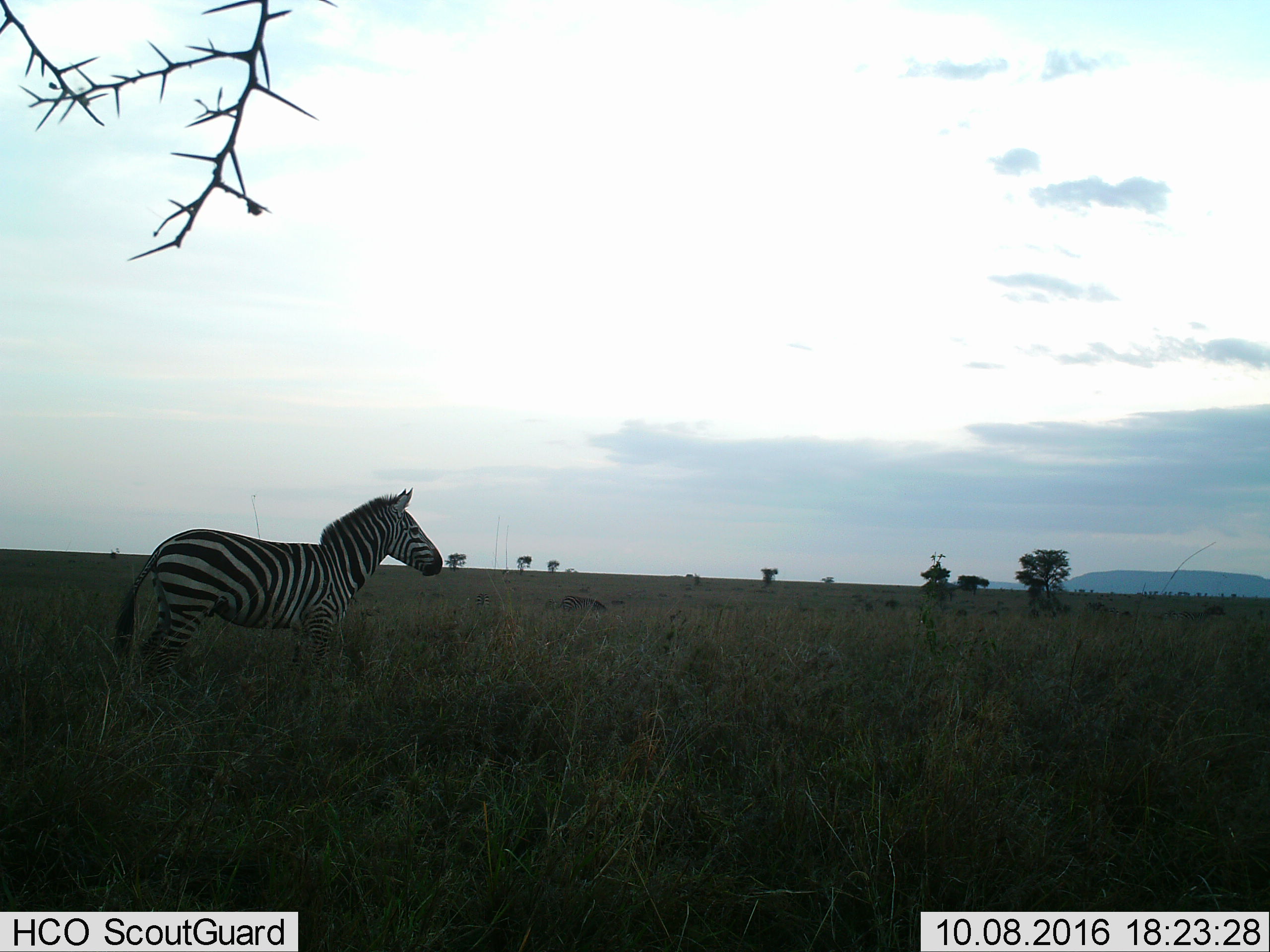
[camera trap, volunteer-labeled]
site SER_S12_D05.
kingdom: Animalia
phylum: Chordata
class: Mammalia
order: Perissodactyla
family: Equidae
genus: Equus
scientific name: Equus quagga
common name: plains zebra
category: zebraplains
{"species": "zebraplains (plains zebra) (Equus quagga)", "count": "3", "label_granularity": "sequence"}